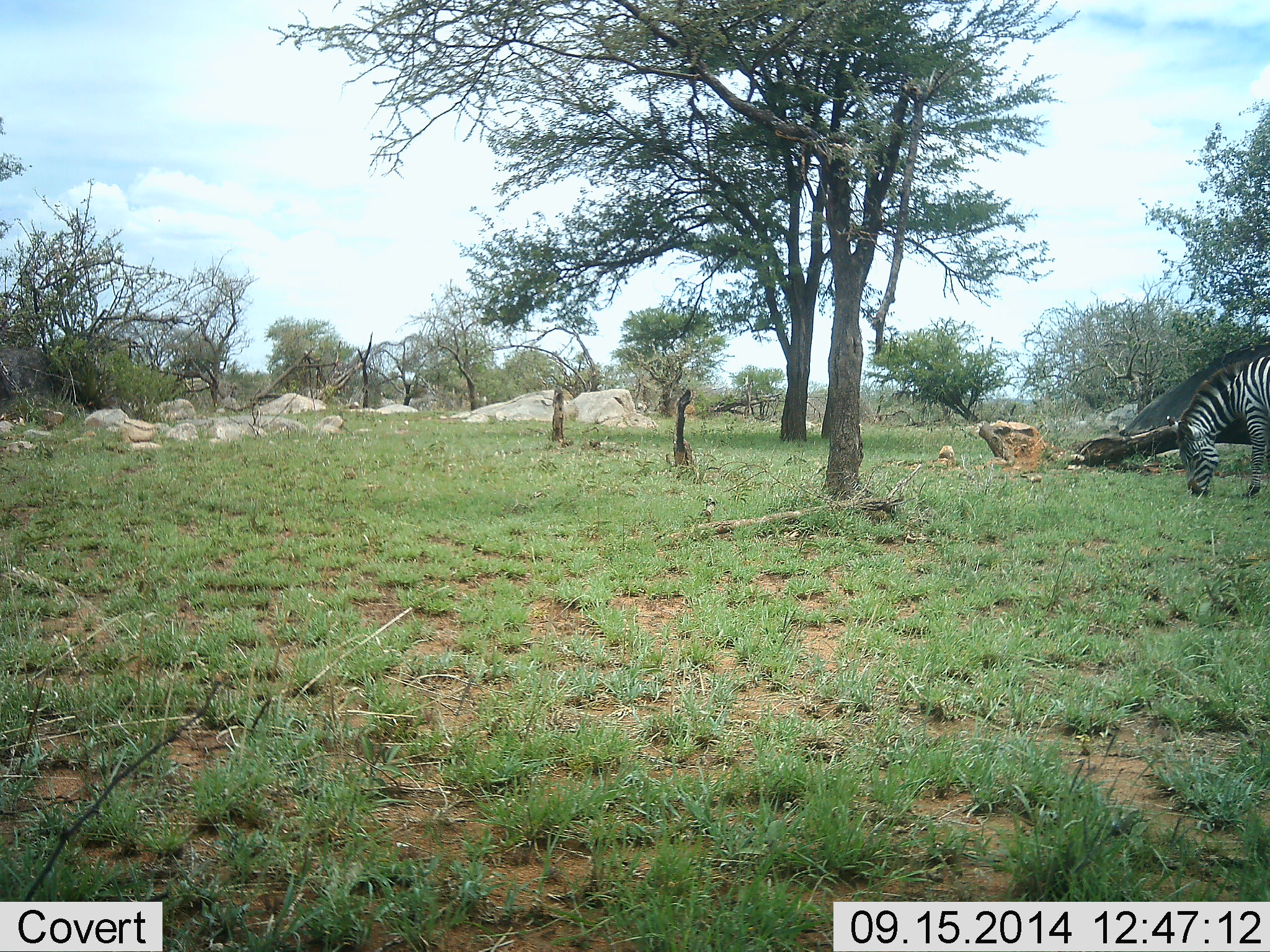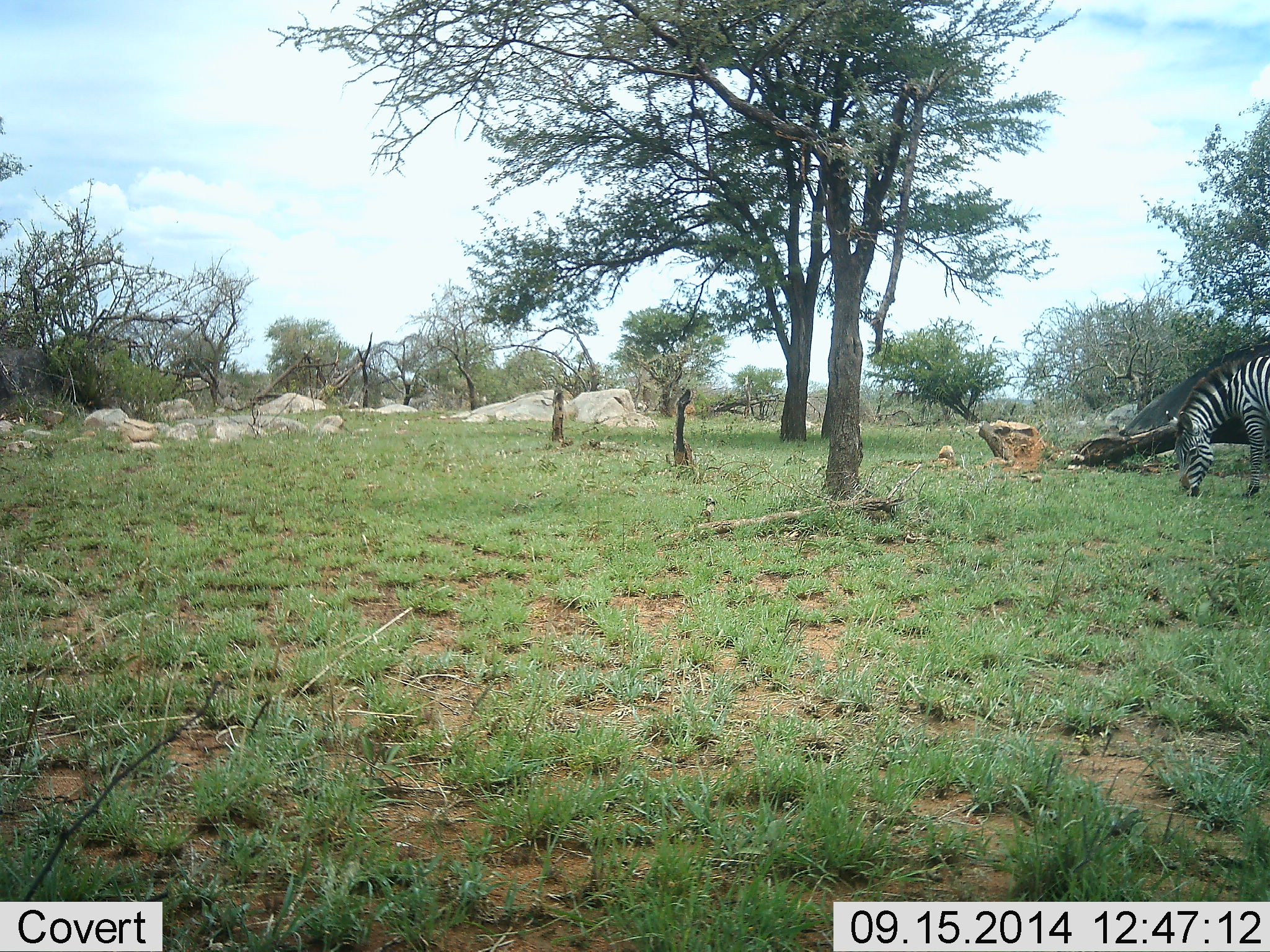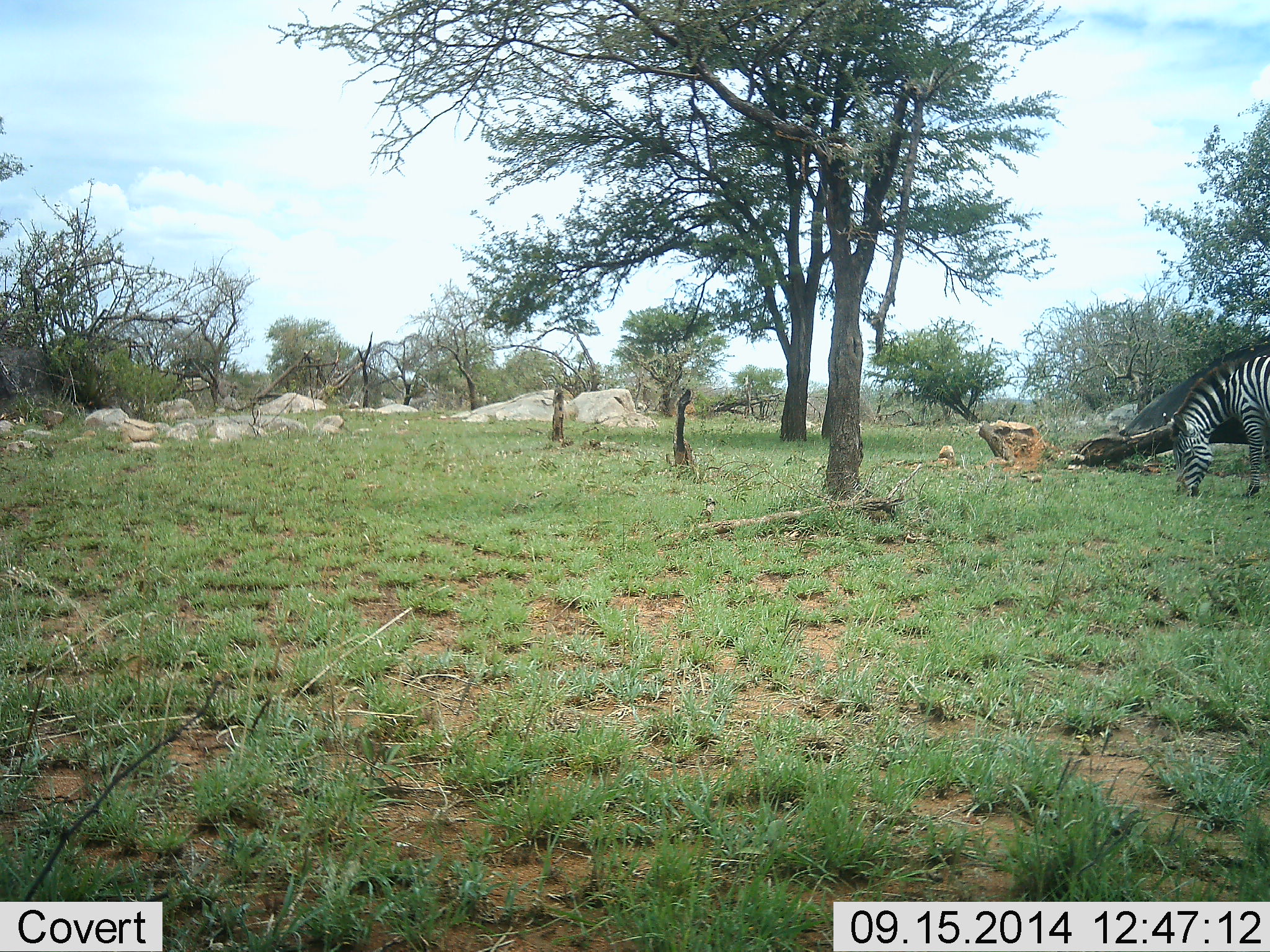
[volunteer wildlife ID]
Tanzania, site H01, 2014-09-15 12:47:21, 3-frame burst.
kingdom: Animalia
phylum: Chordata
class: Mammalia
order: Perissodactyla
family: Equidae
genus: Equus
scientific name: Equus quagga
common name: plains zebra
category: zebra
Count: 1.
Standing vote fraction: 20%.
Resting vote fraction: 0%.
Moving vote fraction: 0%.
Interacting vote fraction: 0%.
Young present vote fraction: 0%.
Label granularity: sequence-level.